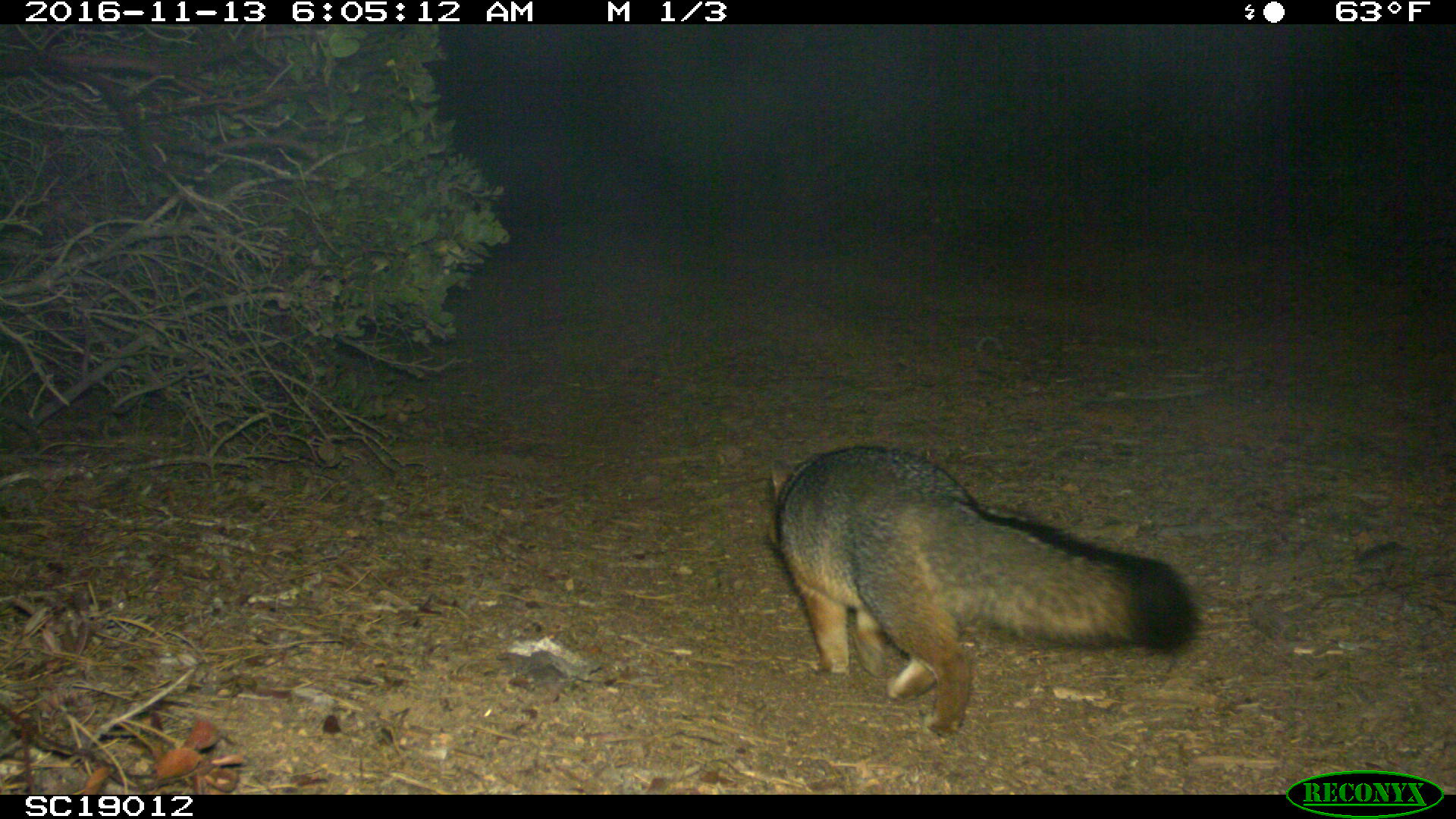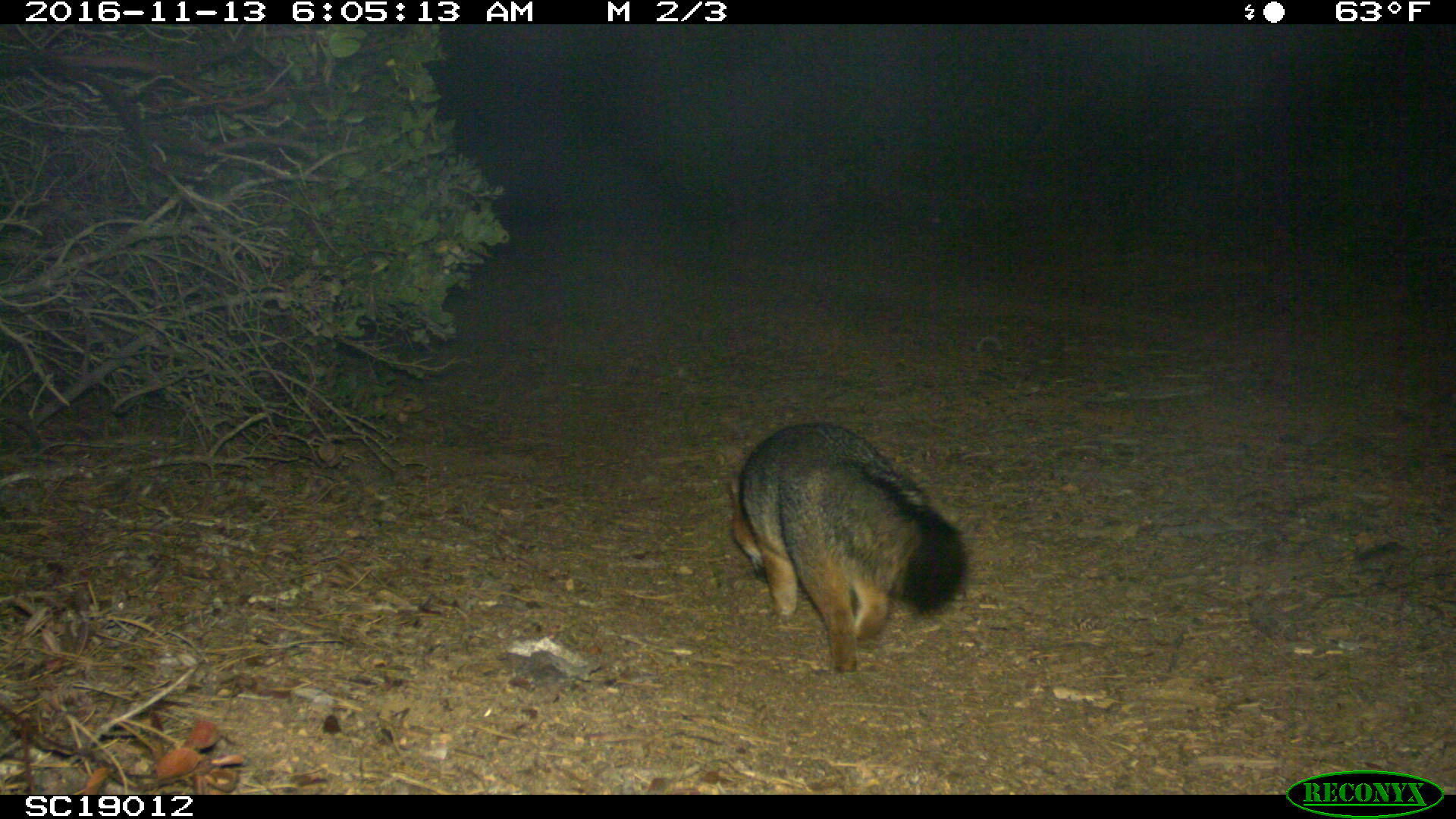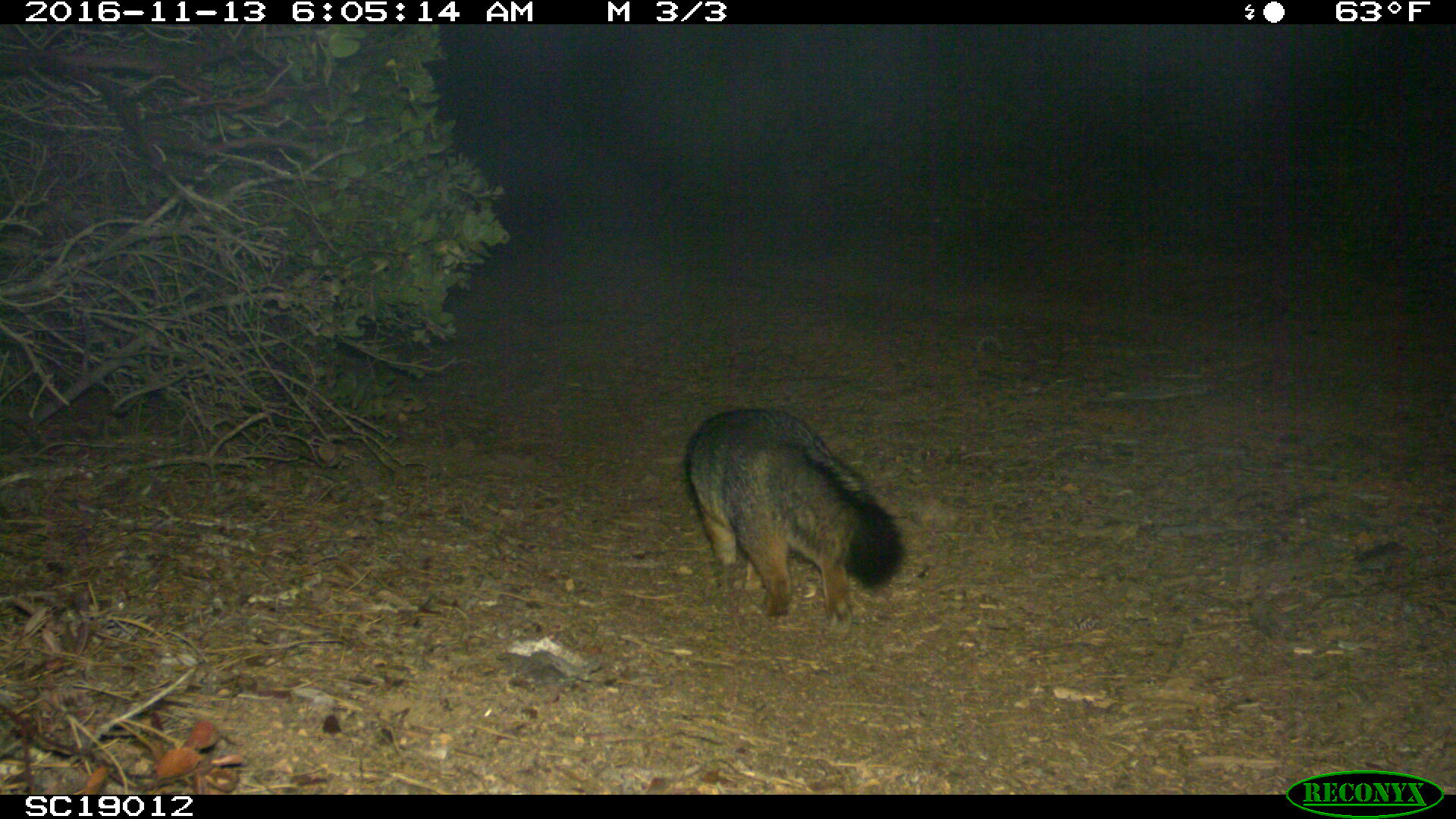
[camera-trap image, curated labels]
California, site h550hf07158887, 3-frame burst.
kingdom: Animalia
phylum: Chordata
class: Mammalia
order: Carnivora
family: Canidae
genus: Urocyon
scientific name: Urocyon littoralis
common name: island fox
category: fox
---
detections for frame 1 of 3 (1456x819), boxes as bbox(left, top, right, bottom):
fox: bbox(767, 441, 1197, 736)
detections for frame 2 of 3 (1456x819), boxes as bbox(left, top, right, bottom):
fox: bbox(726, 420, 968, 672)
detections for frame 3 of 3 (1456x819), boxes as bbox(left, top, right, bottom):
fox: bbox(682, 407, 905, 638)